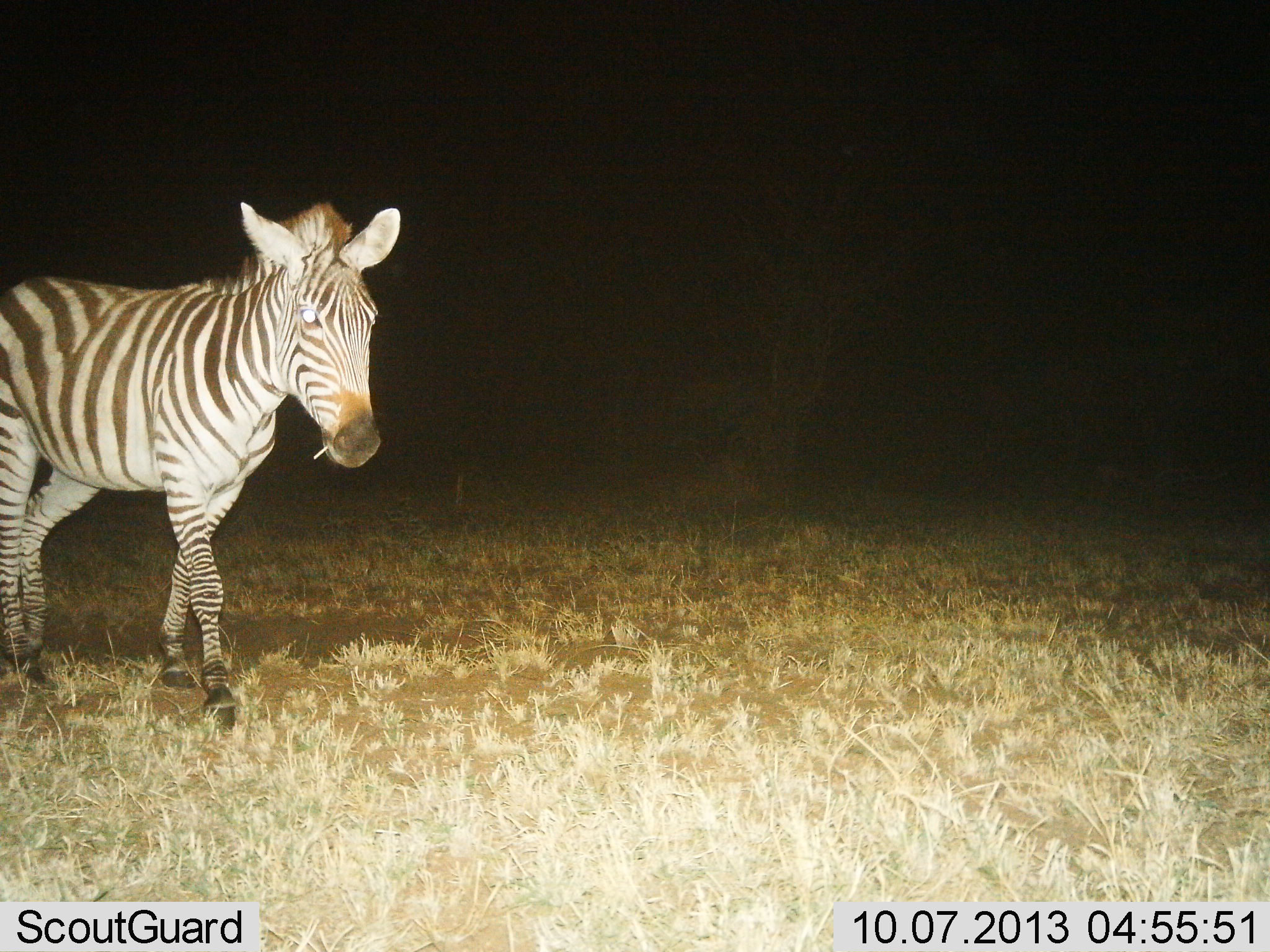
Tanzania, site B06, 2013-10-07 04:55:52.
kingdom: Animalia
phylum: Chordata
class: Mammalia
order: Perissodactyla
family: Equidae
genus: Equus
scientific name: Equus quagga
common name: plains zebra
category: zebra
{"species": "zebra (plains zebra) (Equus quagga)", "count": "1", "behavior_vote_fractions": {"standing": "20%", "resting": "0%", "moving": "80%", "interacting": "0%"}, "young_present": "0%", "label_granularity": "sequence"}